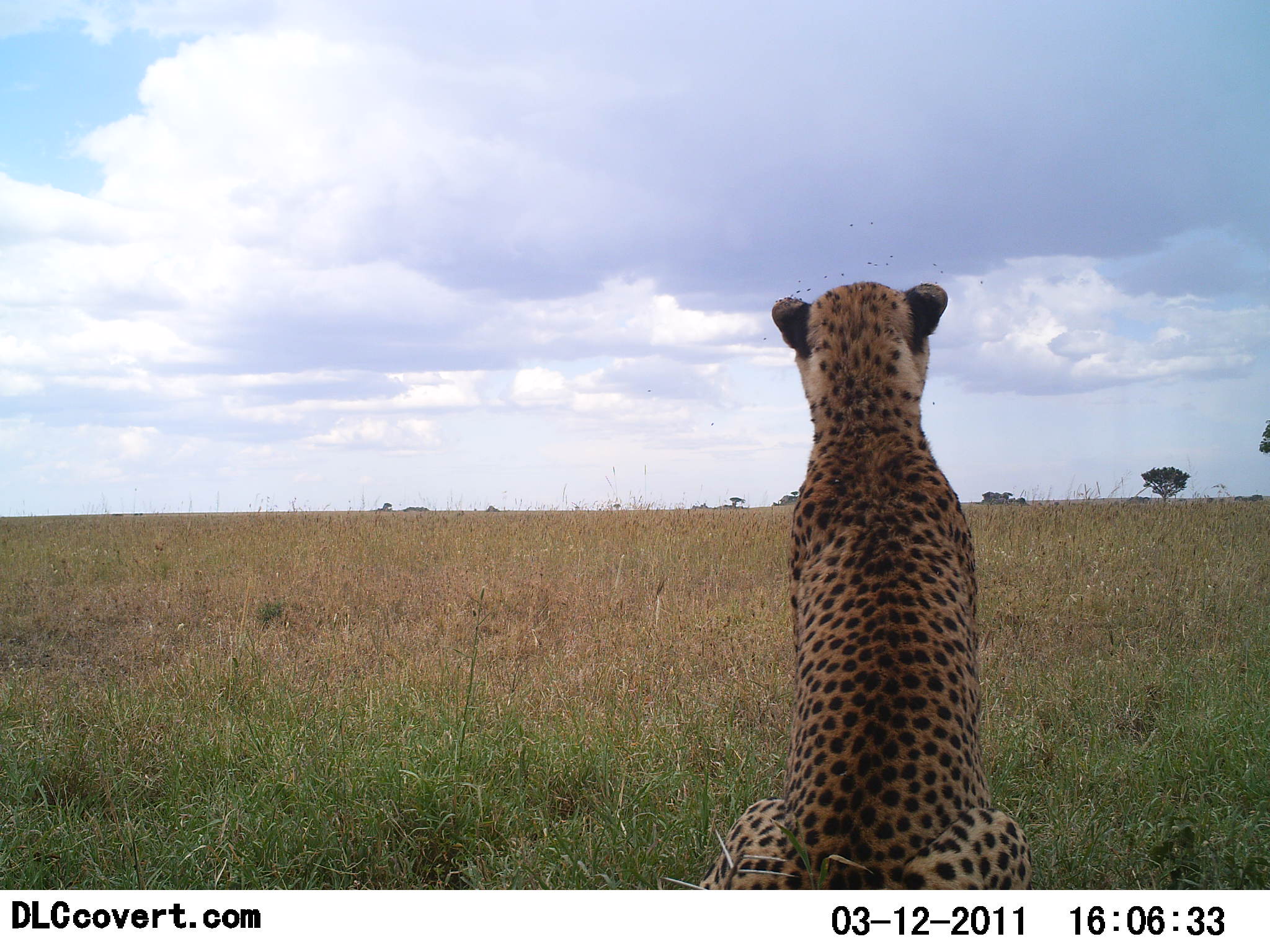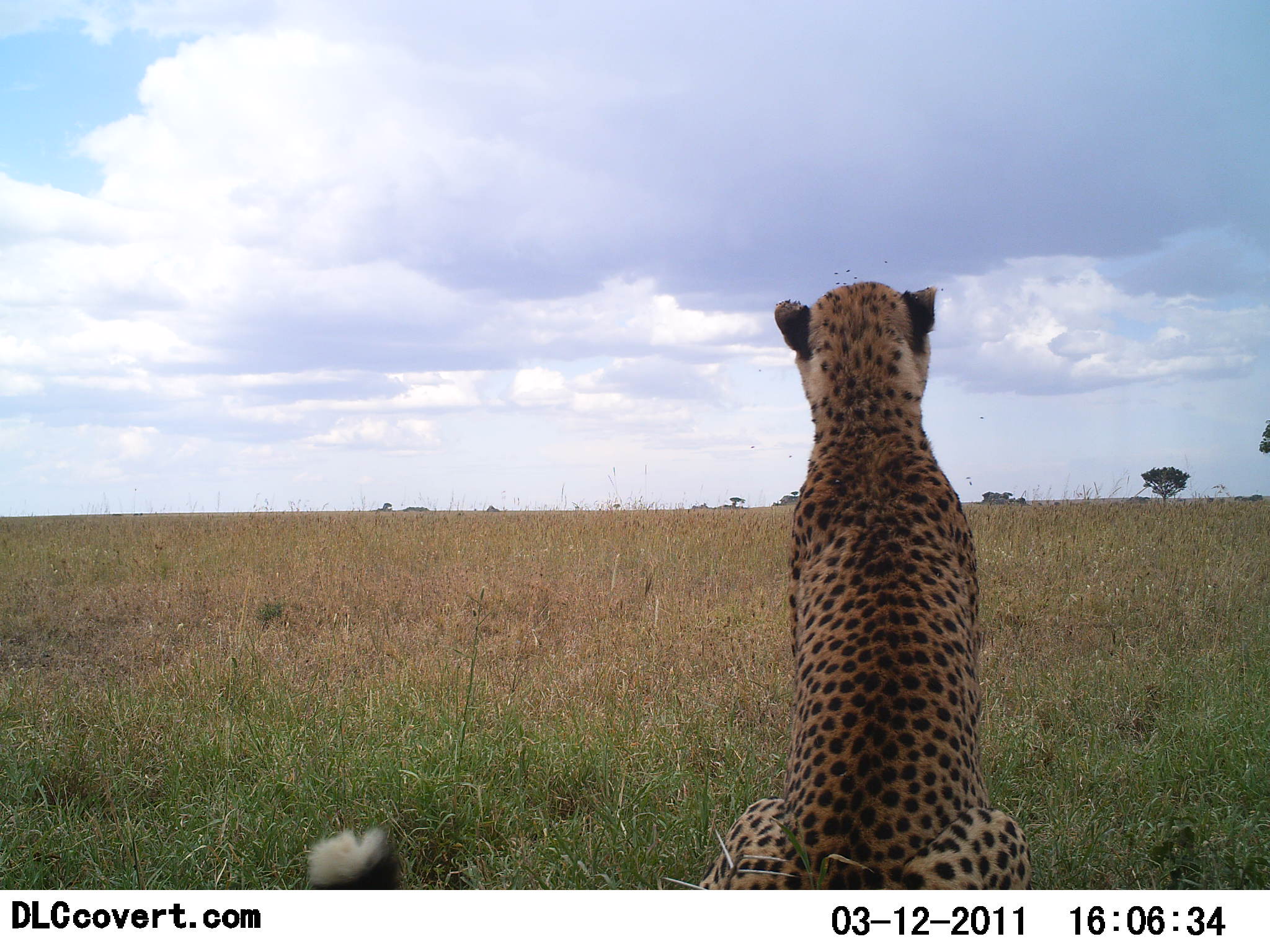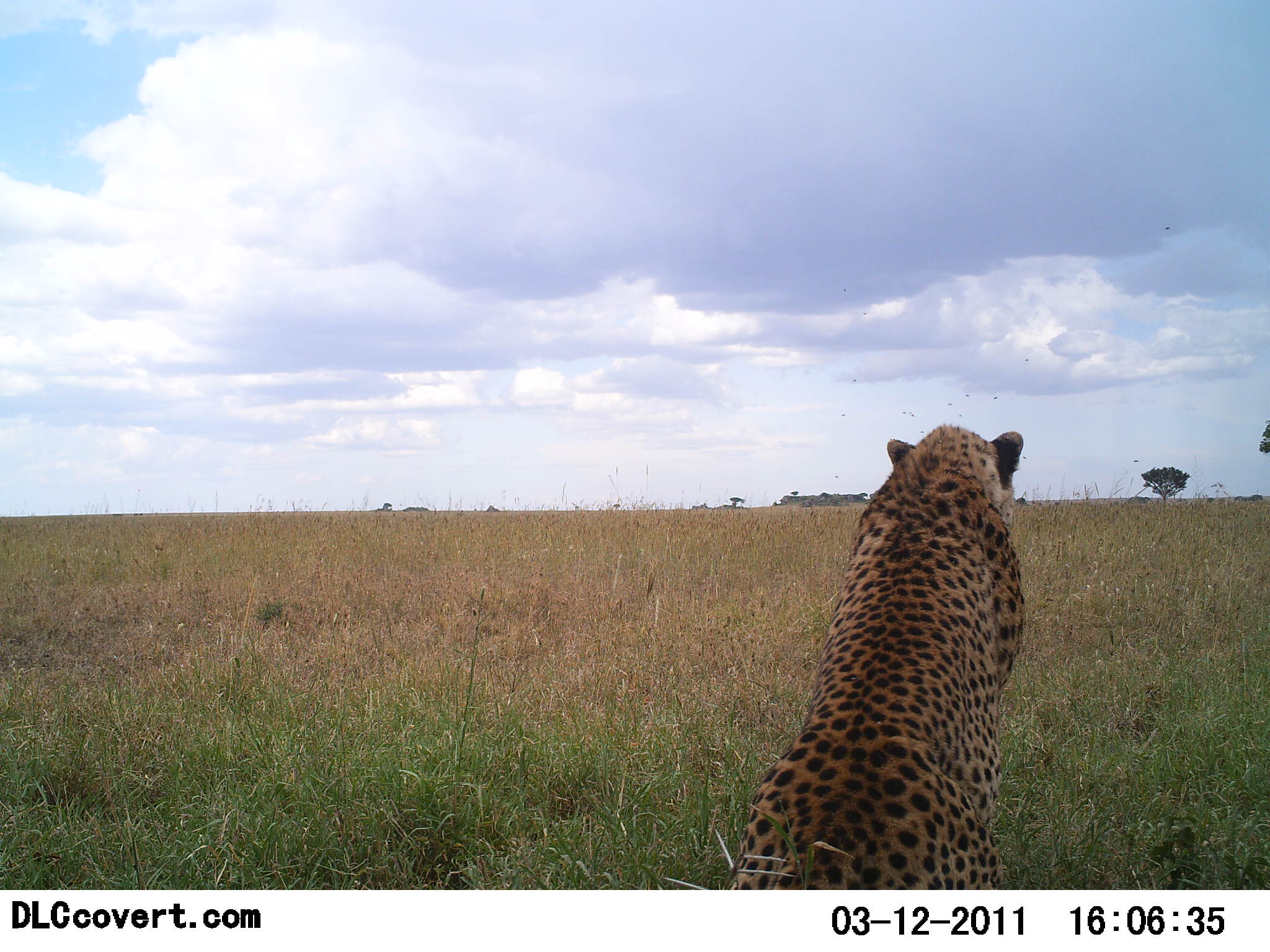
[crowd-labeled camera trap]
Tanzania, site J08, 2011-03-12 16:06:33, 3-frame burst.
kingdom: Animalia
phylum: Chordata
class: Mammalia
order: Carnivora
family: Felidae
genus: Acinonyx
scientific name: Acinonyx jubatus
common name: cheetah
Cheetah (Acinonyx jubatus), count 1. Behavior (volunteer vote fractions): standing 10%, resting 90%, moving 0%, interacting 0%. Young present (vote fraction): 0%. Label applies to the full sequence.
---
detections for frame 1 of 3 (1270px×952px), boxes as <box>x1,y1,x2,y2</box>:
animal: <box>692,280,1038,890</box>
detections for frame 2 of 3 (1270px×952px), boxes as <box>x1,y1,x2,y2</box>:
animal: <box>307,281,1034,889</box>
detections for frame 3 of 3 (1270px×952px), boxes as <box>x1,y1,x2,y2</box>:
animal: <box>720,424,1035,890</box>